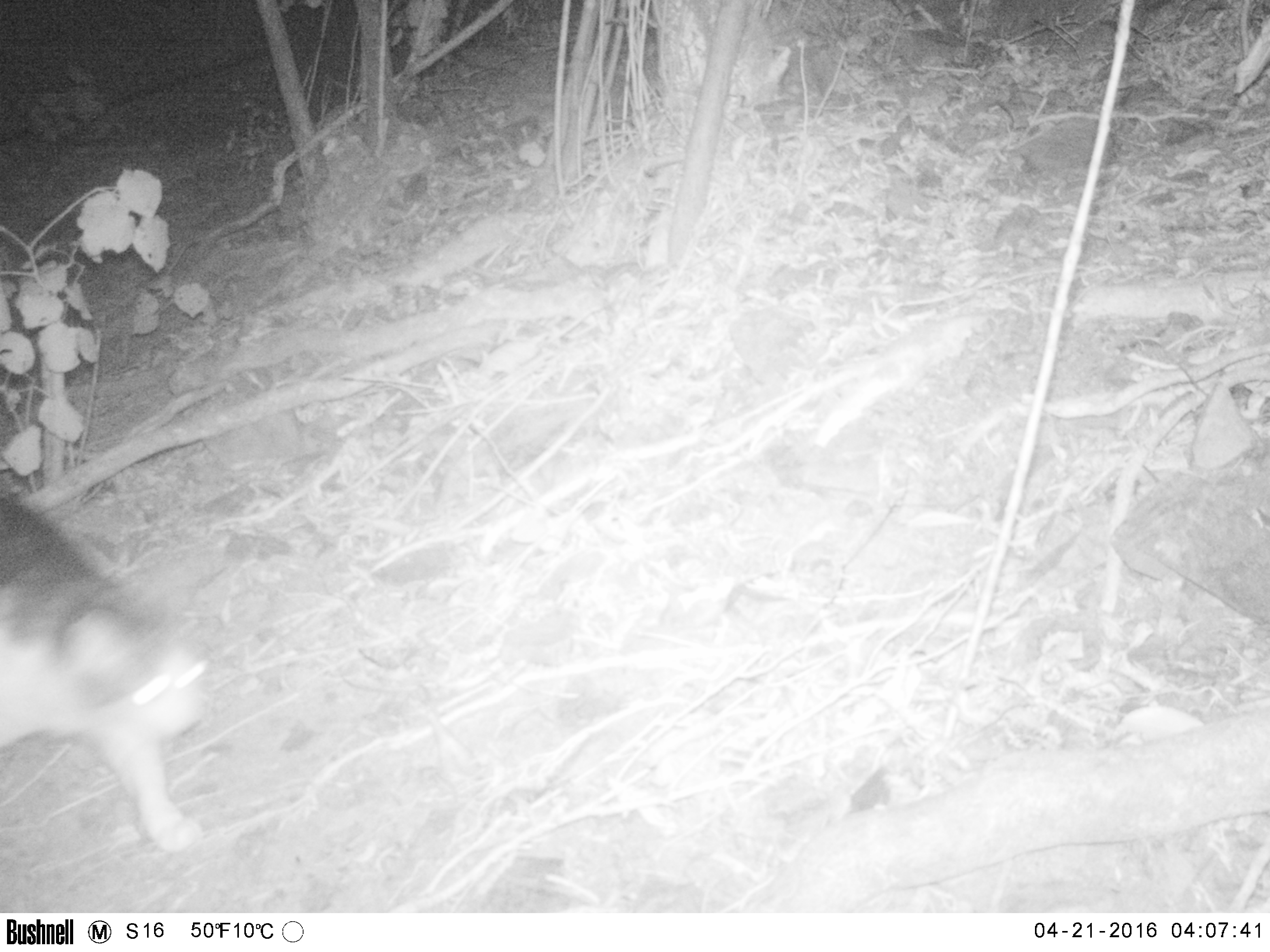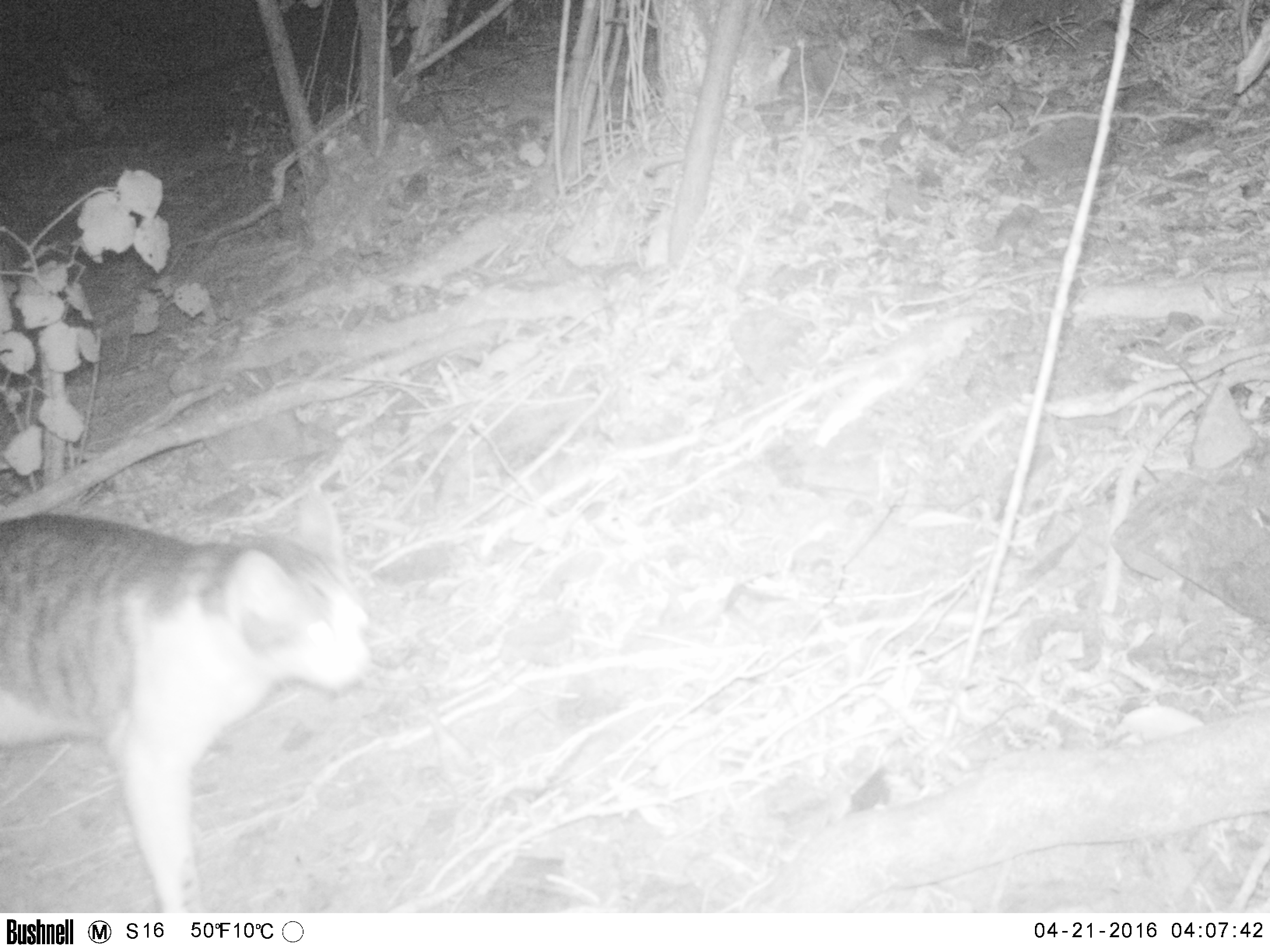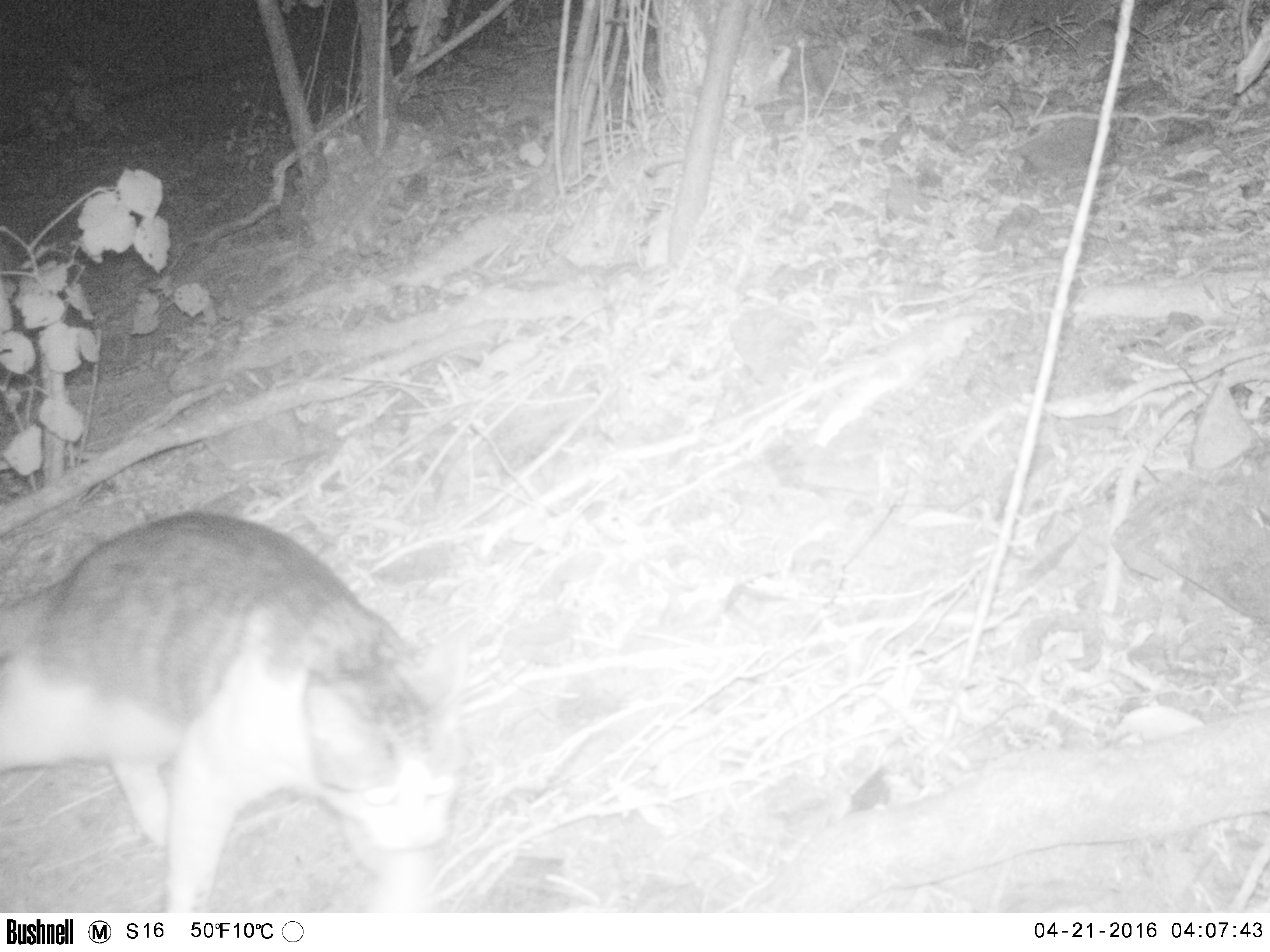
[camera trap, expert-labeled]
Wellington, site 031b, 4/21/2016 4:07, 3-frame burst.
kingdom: Animalia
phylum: Chordata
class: Mammalia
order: Carnivora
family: Felidae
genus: Felis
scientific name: Felis catus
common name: cat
Cat (Felis catus).